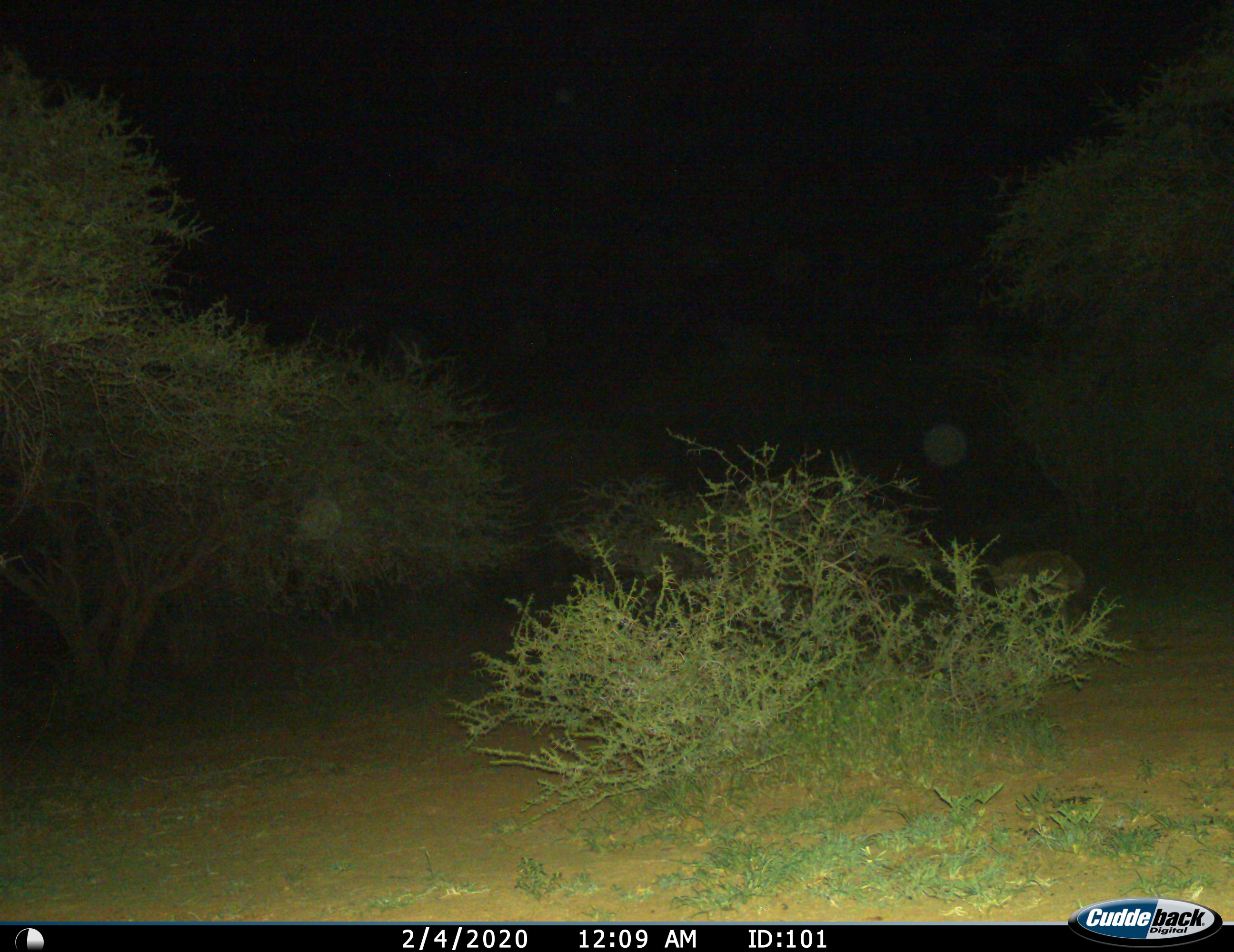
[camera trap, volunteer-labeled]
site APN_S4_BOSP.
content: unidentified animal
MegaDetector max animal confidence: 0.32